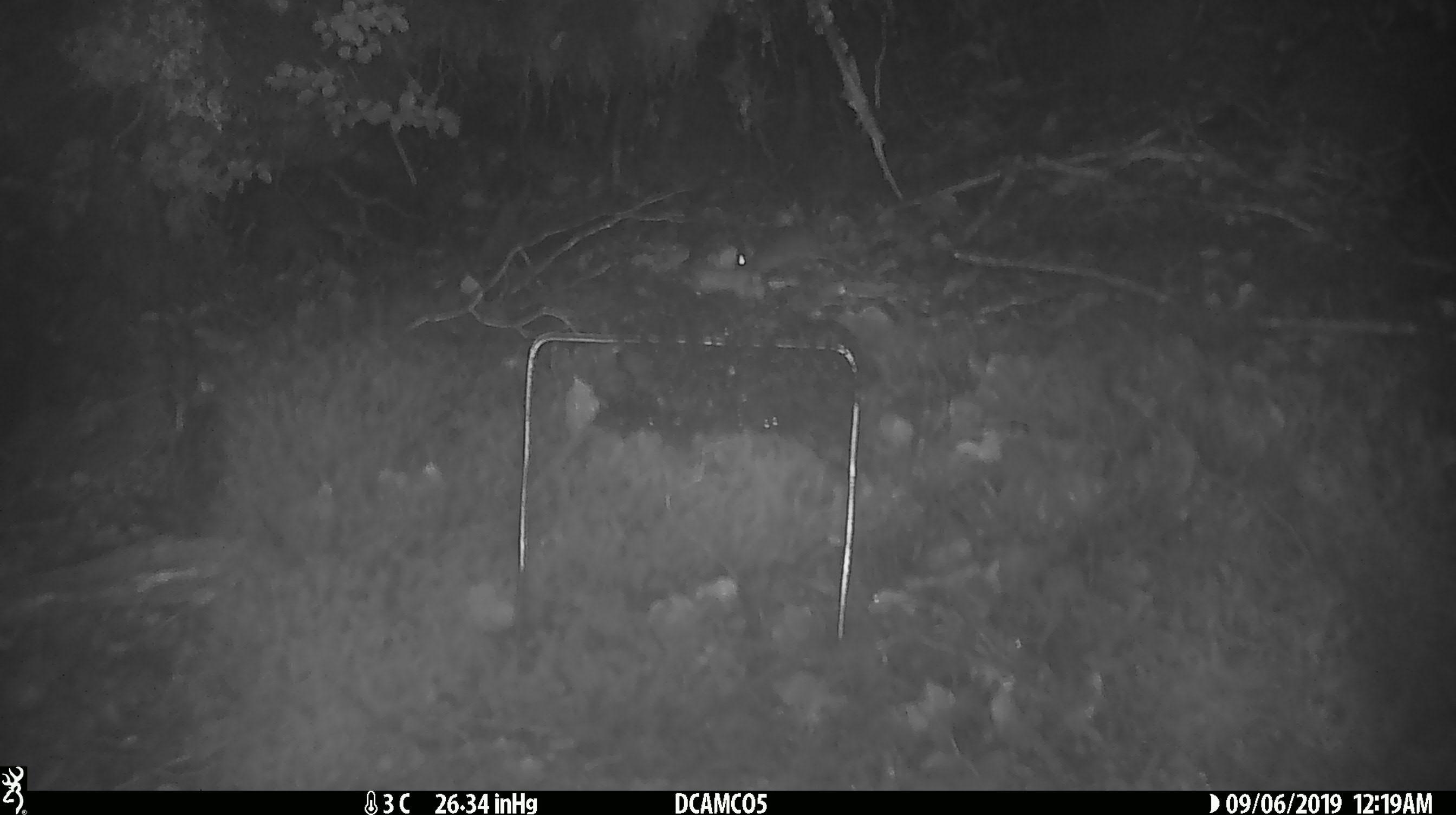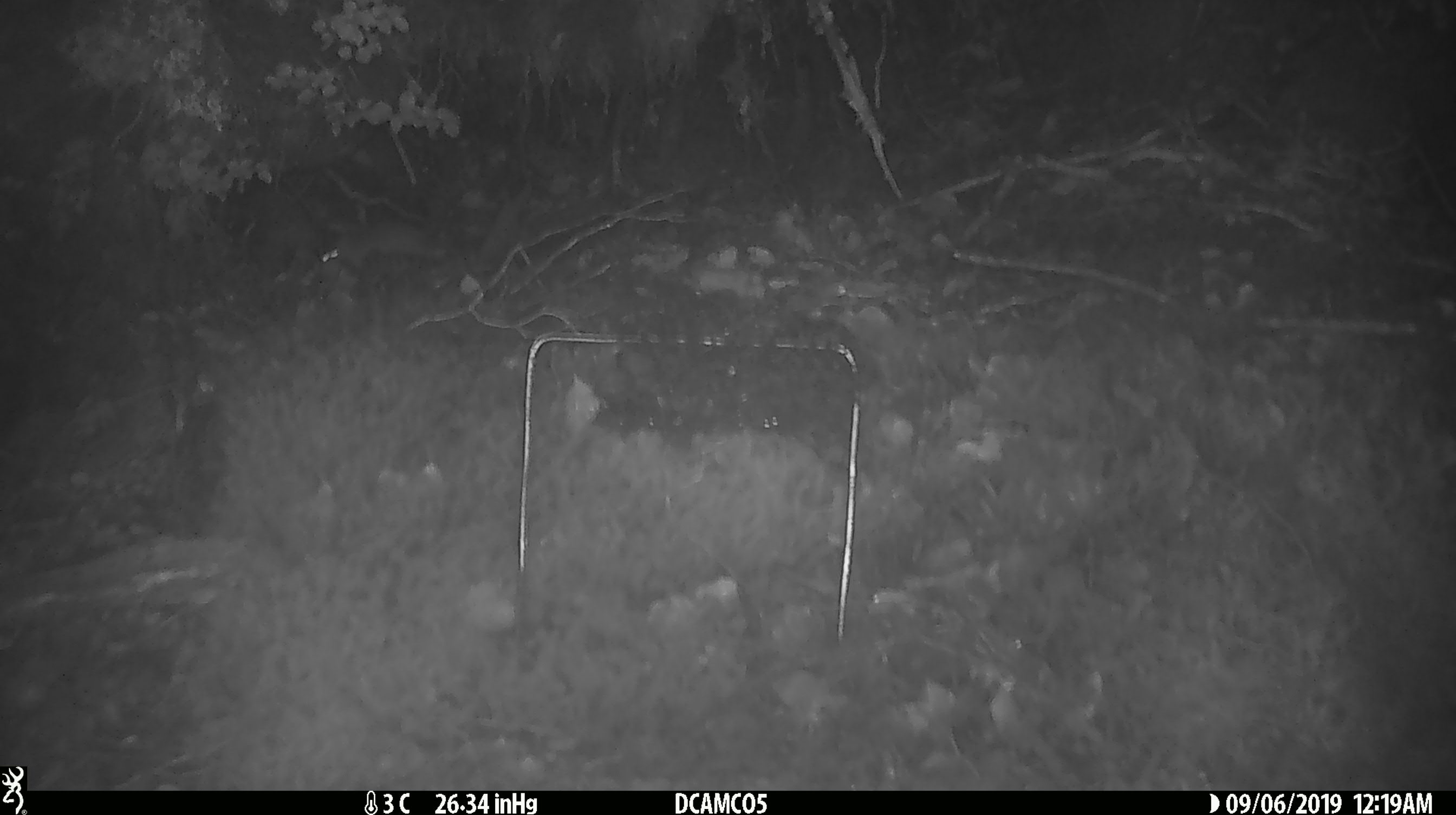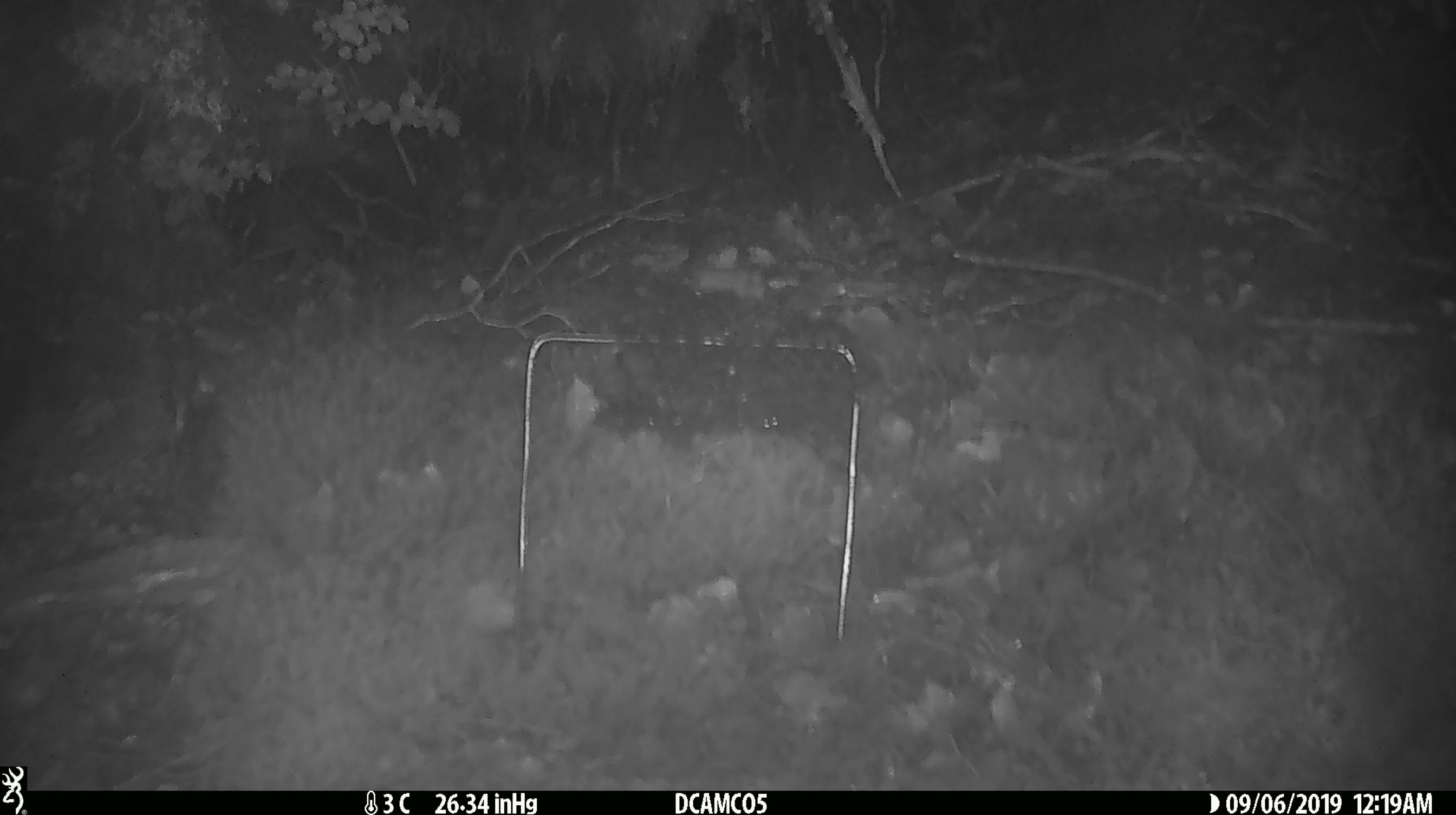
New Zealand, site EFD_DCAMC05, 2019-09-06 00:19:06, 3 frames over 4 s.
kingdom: Animalia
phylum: Chordata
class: Mammalia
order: Rodentia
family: Muridae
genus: Mus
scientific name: Mus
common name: mouse